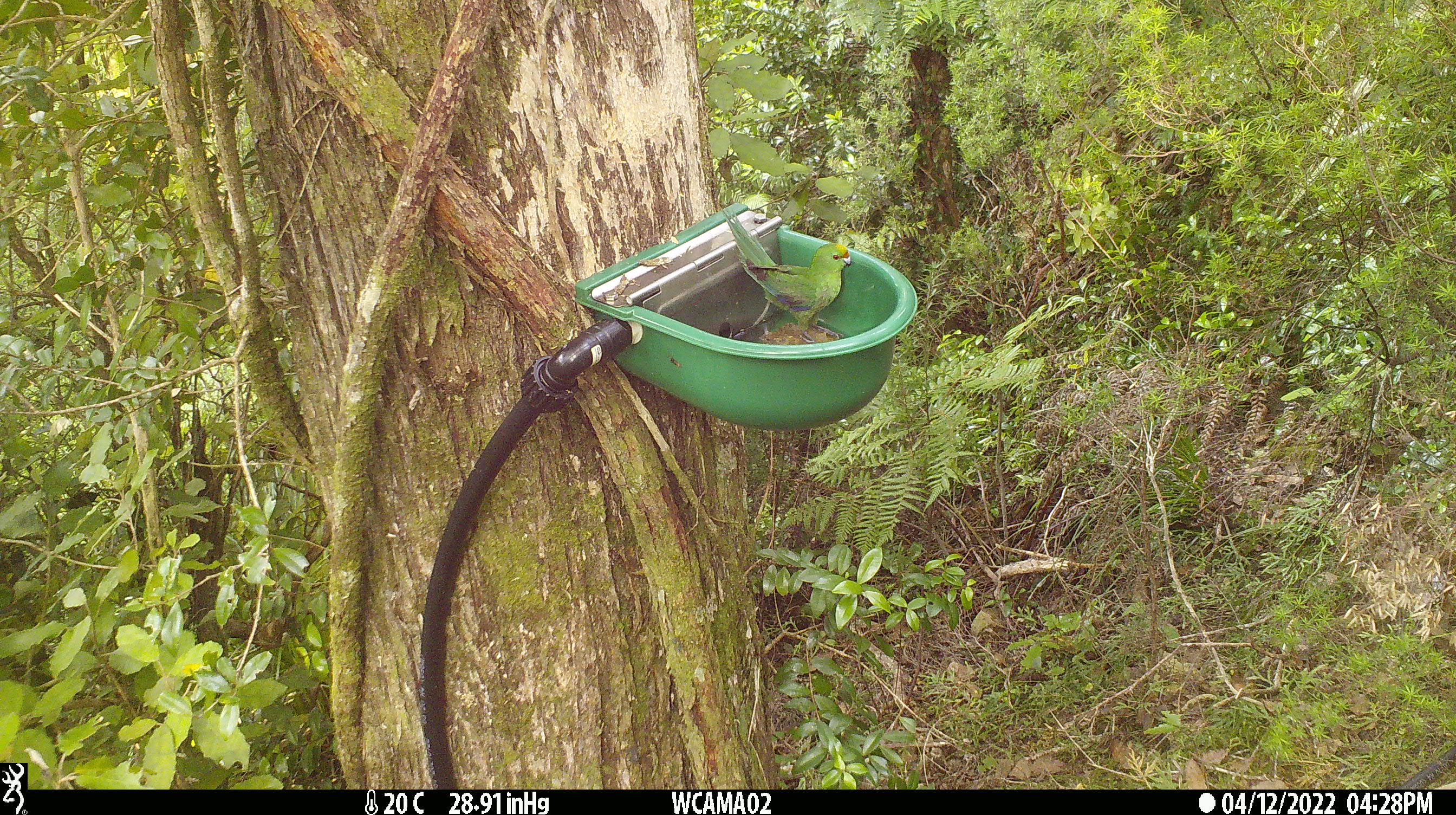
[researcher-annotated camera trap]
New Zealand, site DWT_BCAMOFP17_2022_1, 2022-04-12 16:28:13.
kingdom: Animalia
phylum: Chordata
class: Aves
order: Psittaciformes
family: Psittaculidae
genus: Cyanoramphus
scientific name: Cyanoramphus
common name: parakeet